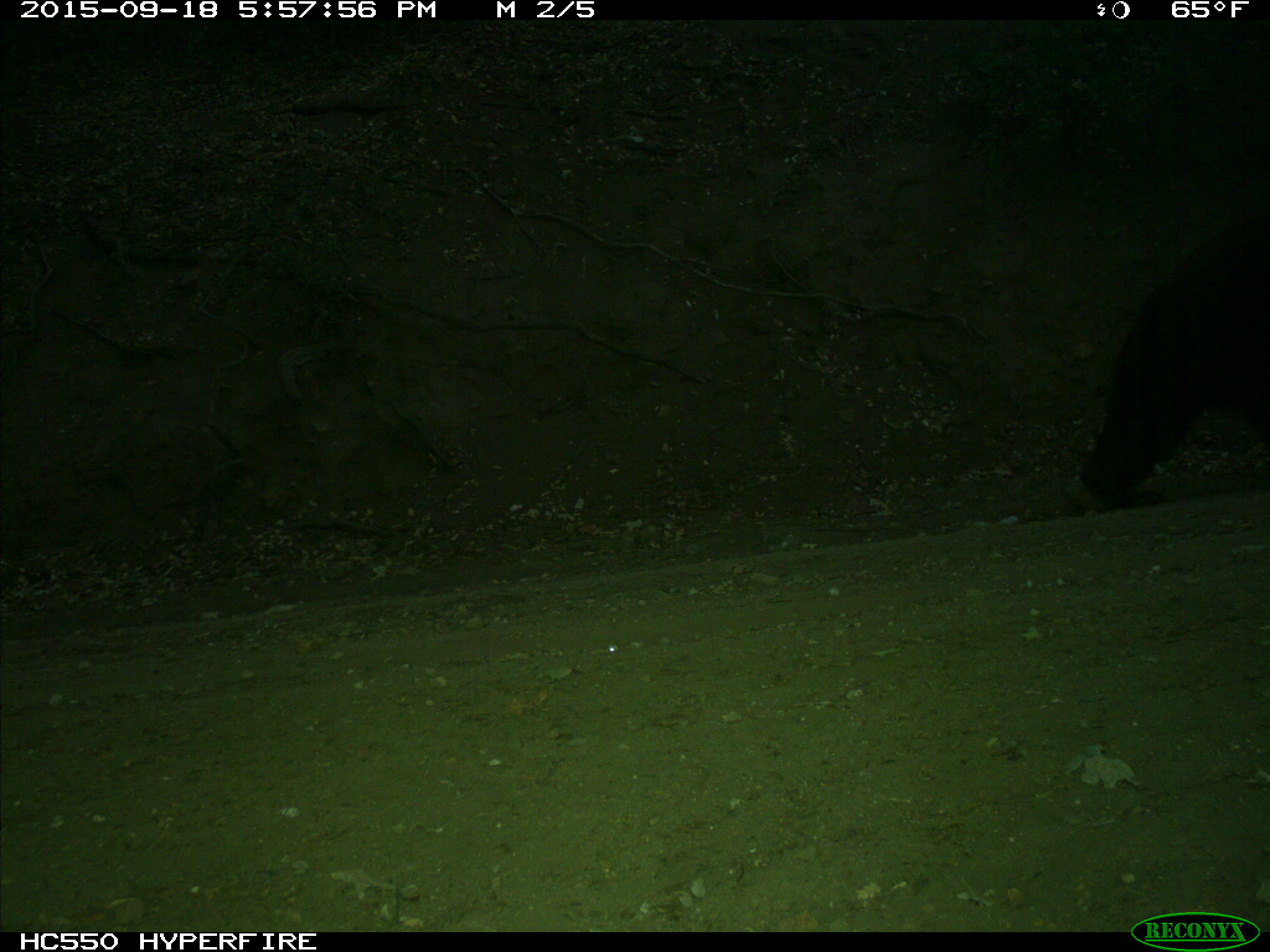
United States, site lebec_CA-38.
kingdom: Animalia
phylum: Chordata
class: Mammalia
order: Carnivora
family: Ursidae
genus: Ursus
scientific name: Ursus americanus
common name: american black bear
Ursus americanus (american black bear).